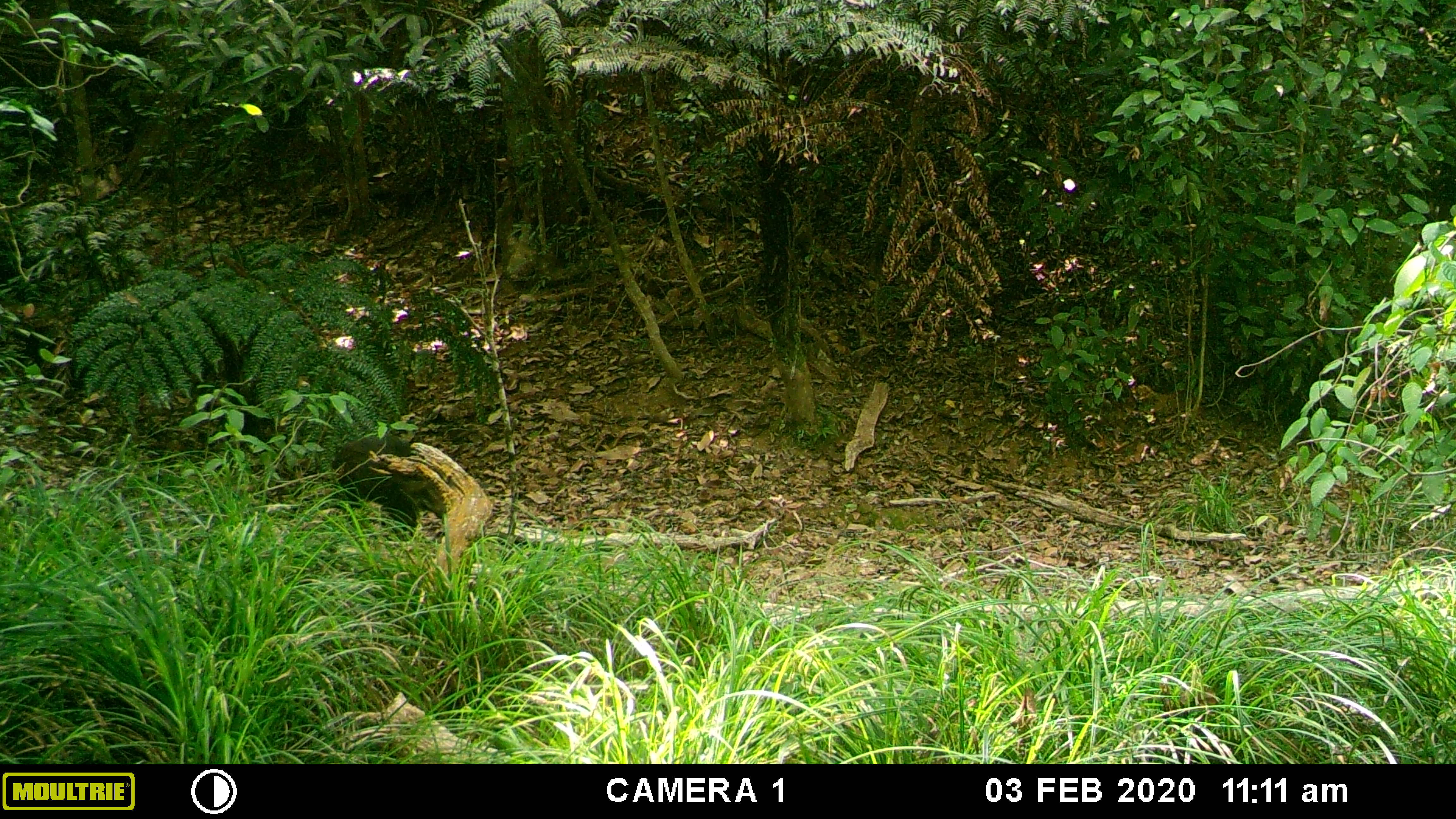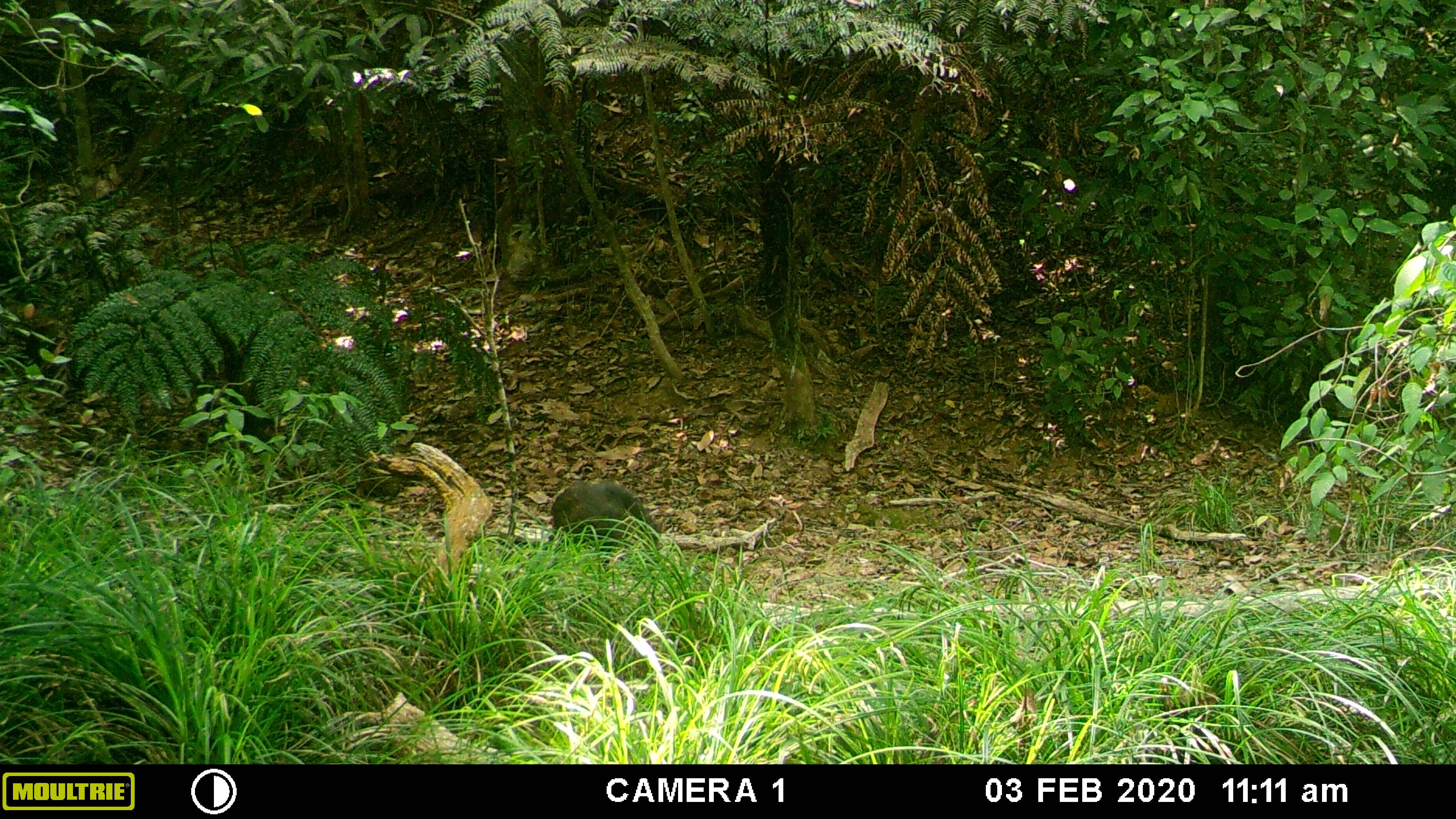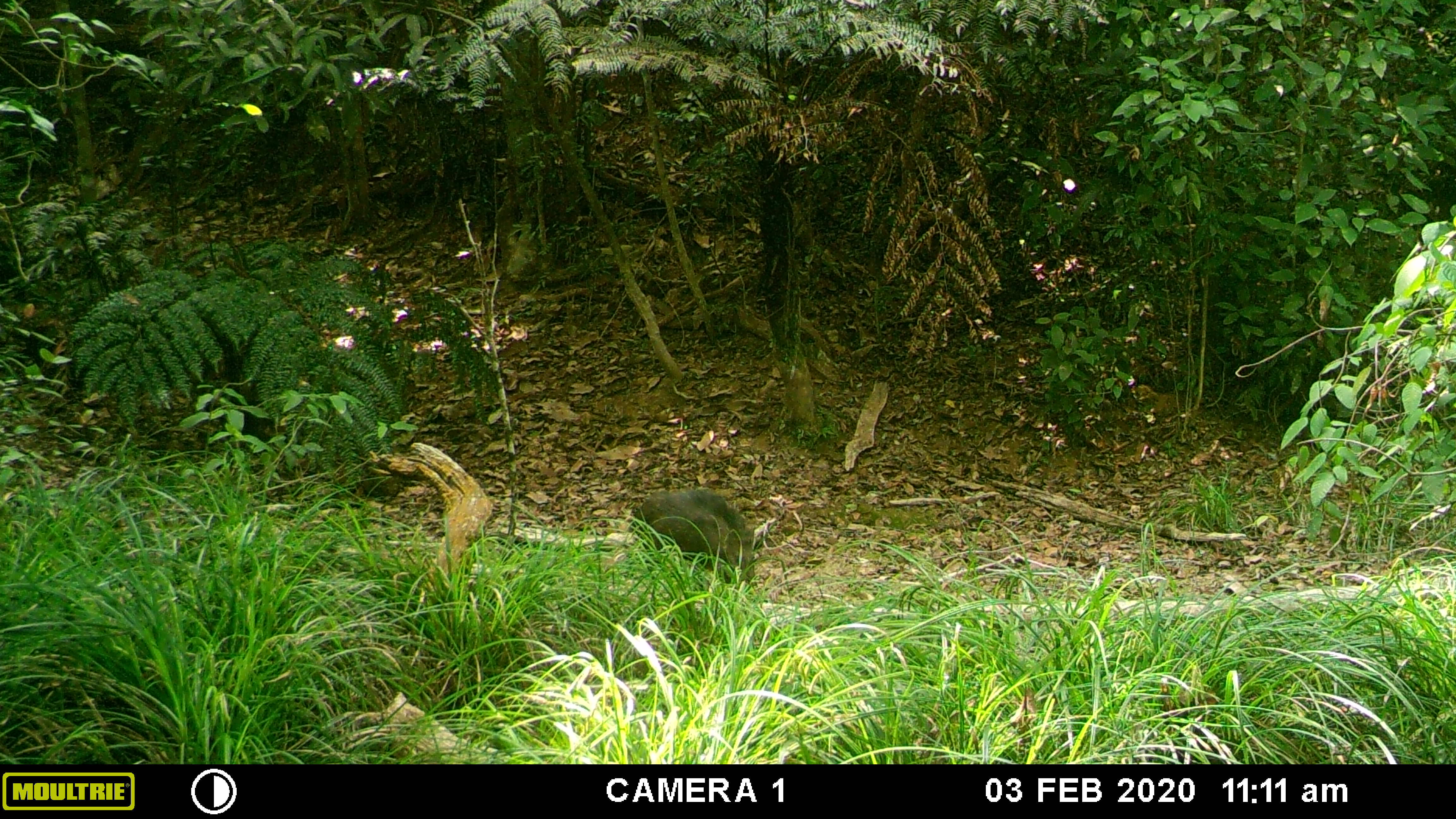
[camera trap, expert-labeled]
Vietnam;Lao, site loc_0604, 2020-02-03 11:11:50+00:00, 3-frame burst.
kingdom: Animalia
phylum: Chordata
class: Mammalia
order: Artiodactyla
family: Suidae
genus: Sus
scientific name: Sus scrofa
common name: eurasian wild pig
Eurasian wild pig (Sus scrofa). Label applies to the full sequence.